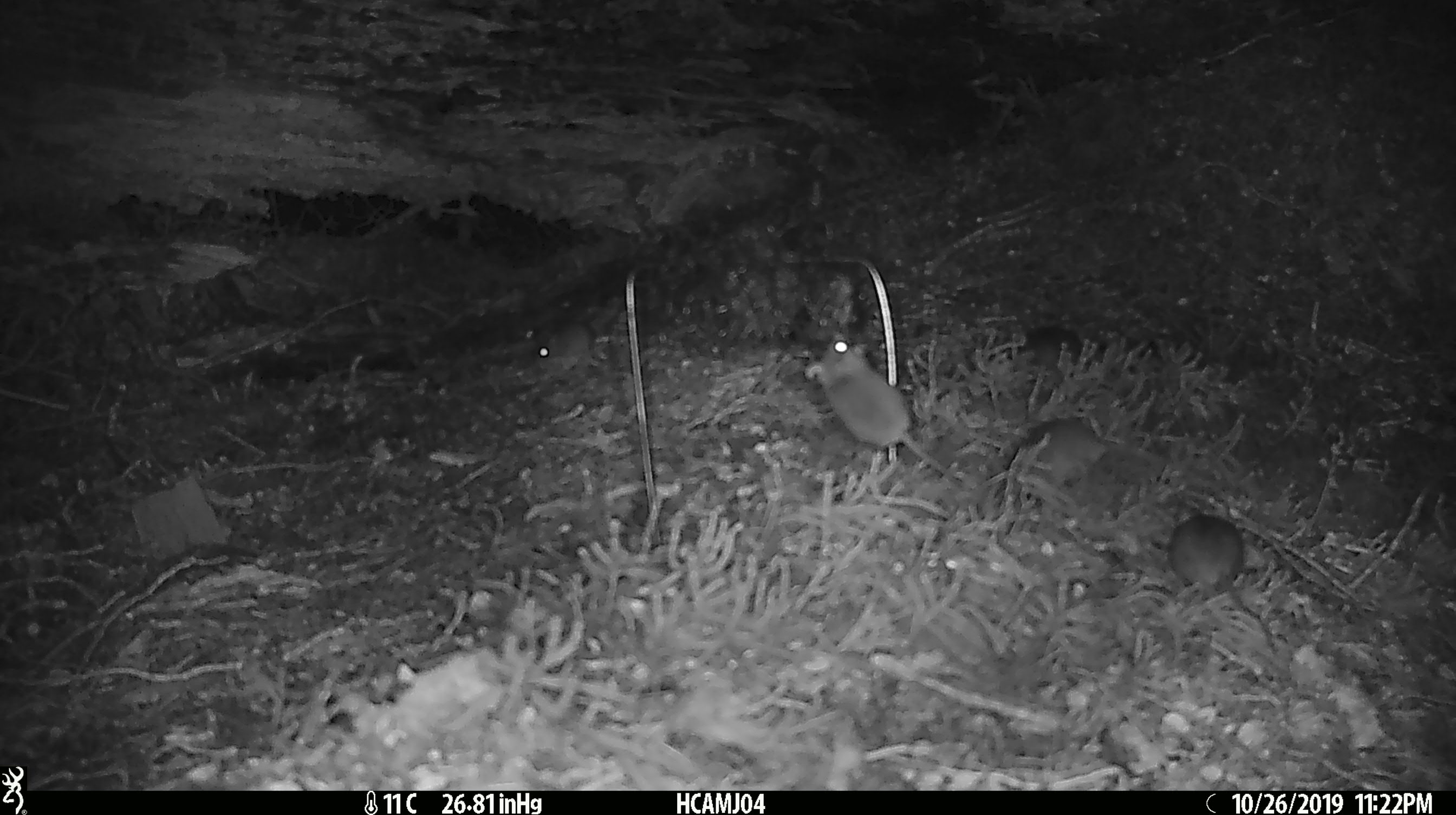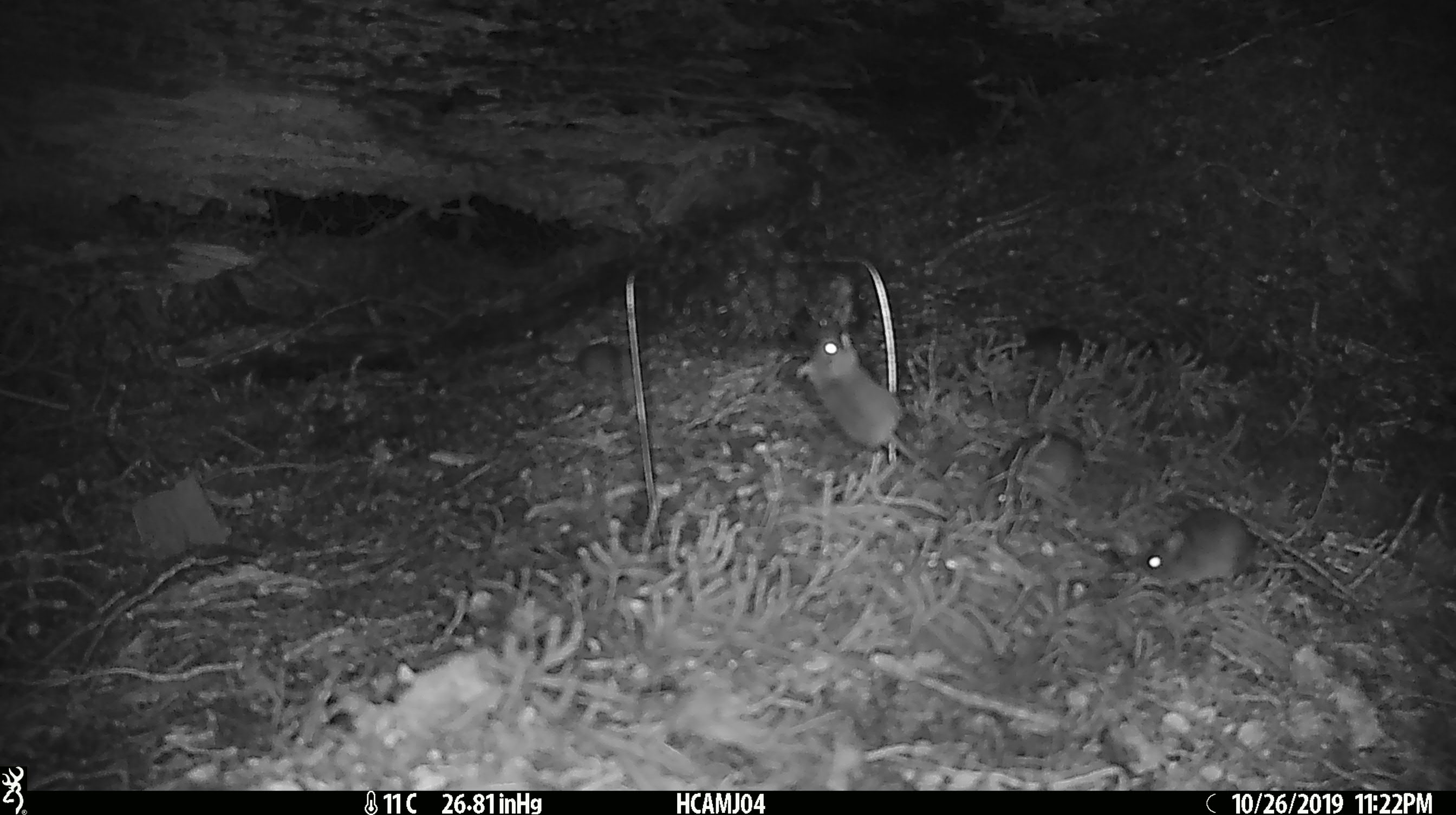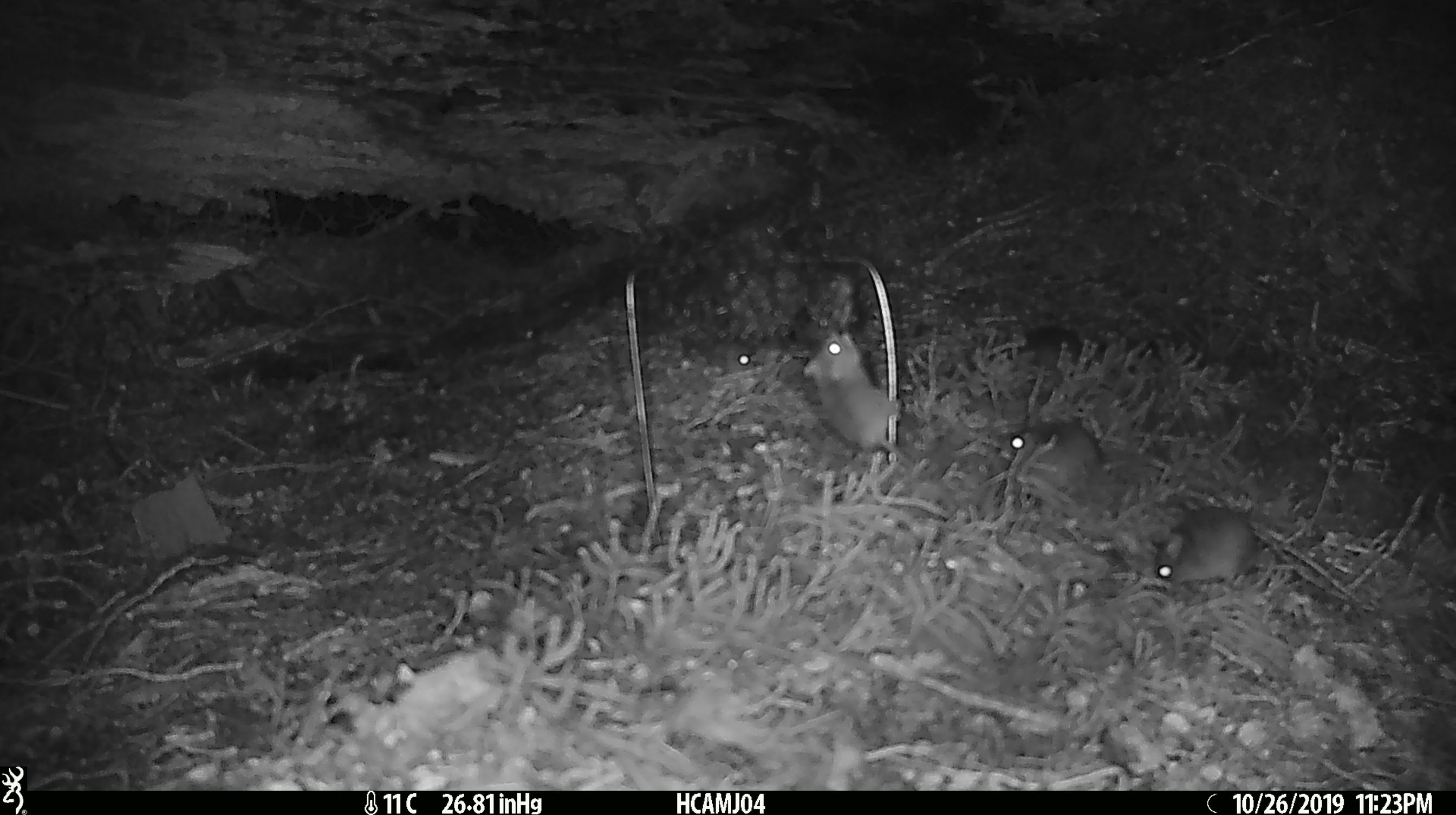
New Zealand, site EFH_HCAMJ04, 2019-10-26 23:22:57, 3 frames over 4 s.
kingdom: Animalia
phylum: Chordata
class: Mammalia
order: Rodentia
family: Muridae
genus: Mus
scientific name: Mus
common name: mouse